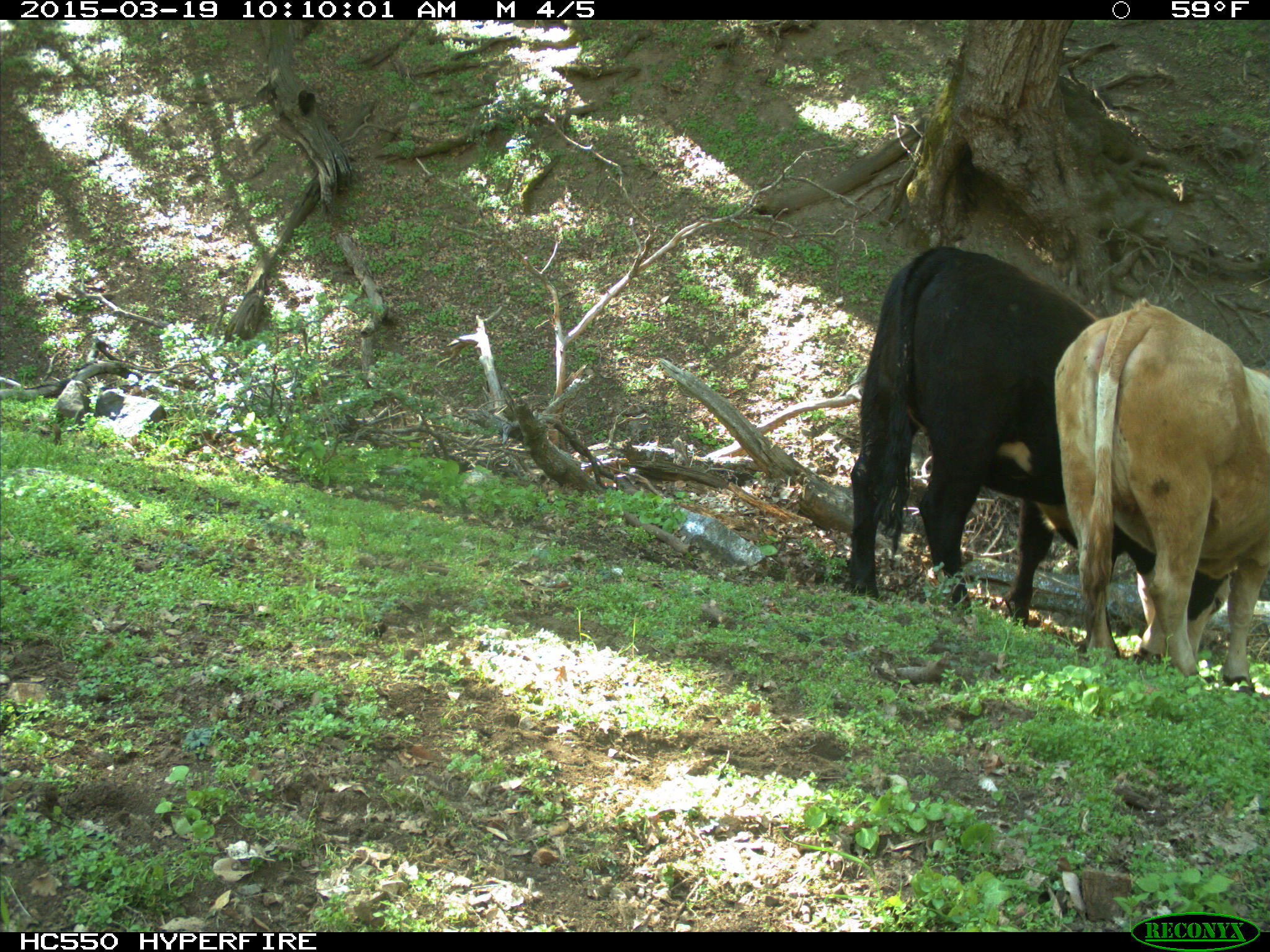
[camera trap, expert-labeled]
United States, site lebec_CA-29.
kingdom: Animalia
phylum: Chordata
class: Mammalia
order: Artiodactyla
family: Bovidae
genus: Bos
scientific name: Bos taurus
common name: domestic cow